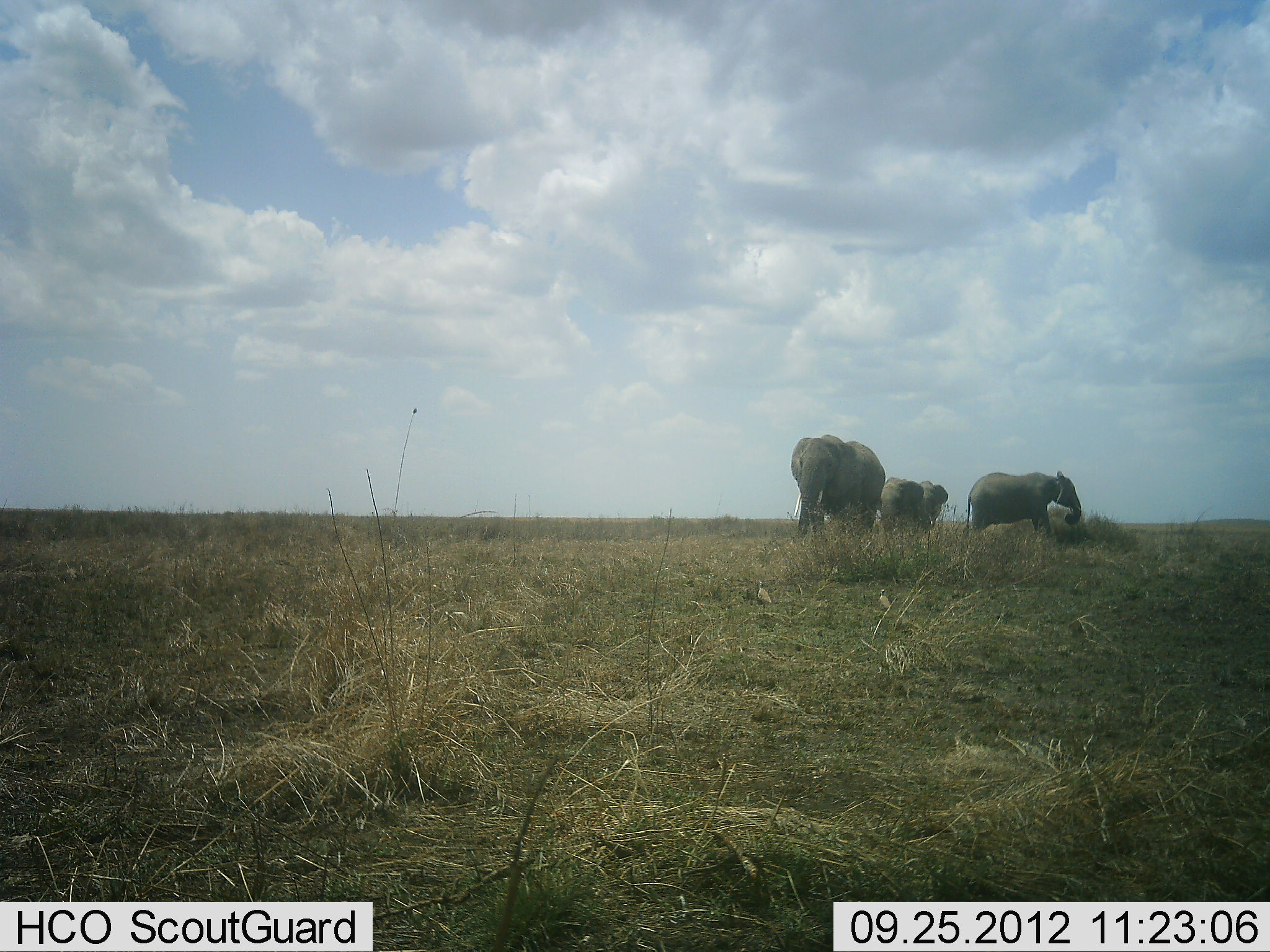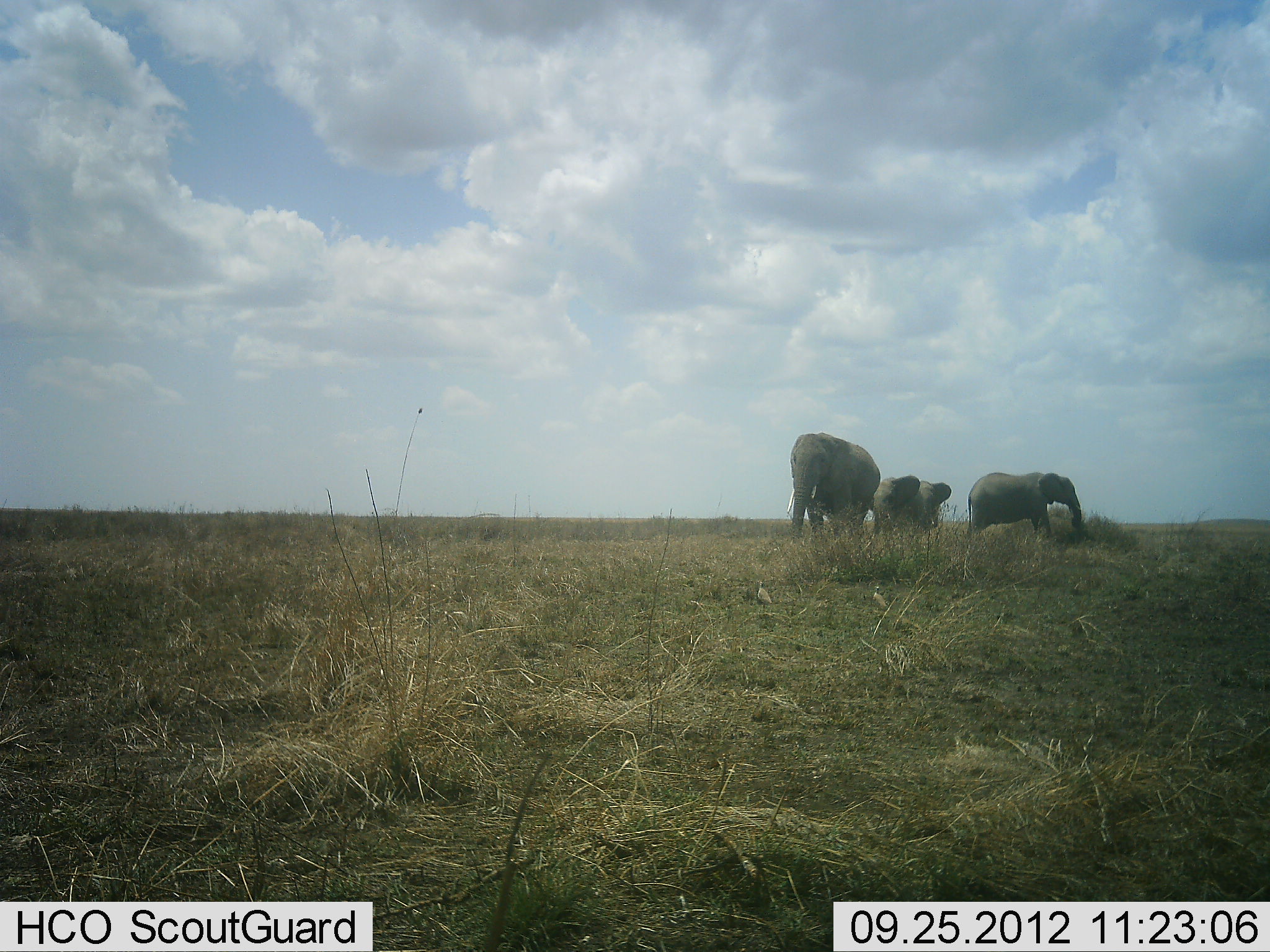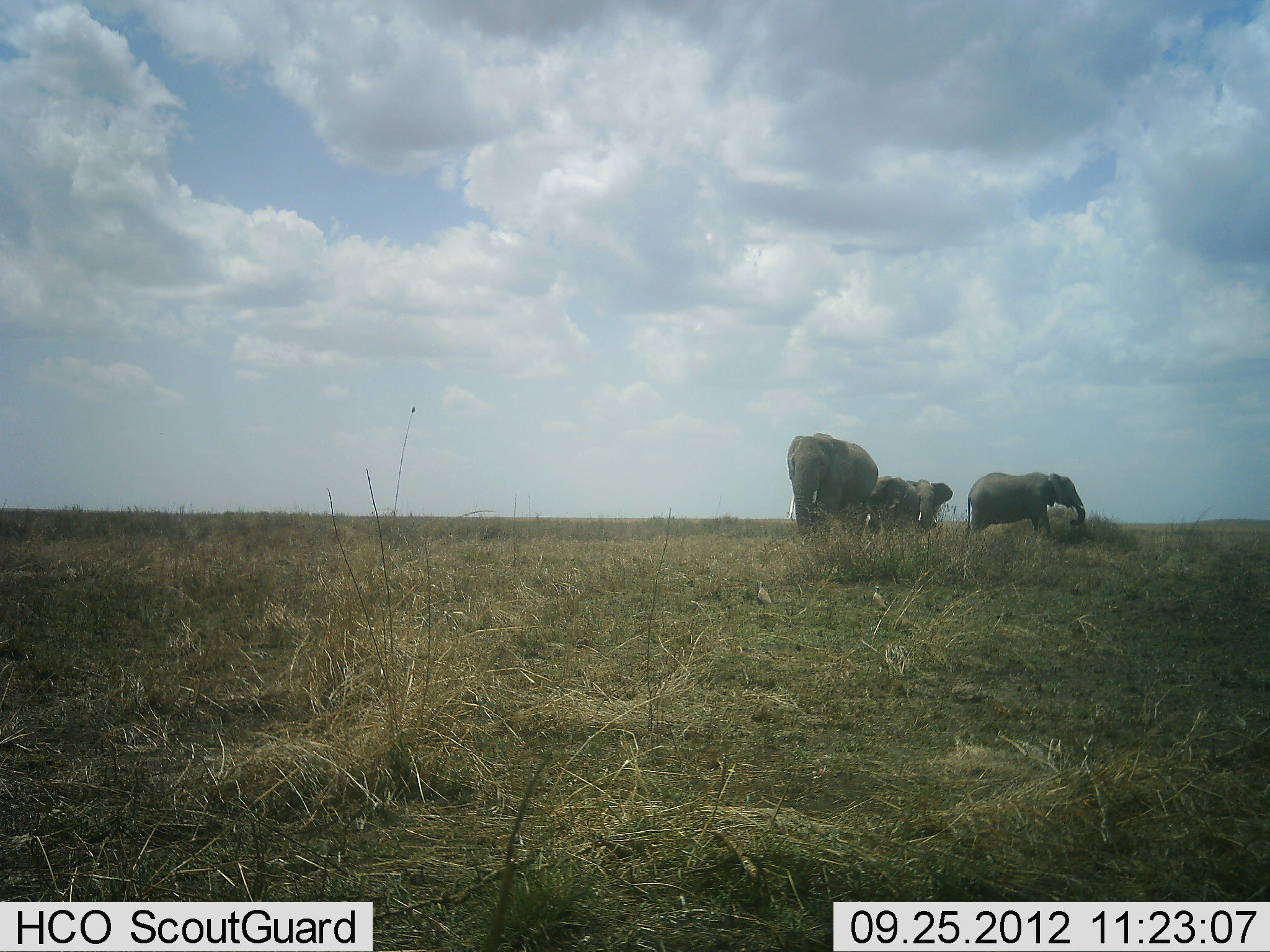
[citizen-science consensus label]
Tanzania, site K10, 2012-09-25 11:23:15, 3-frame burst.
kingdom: Animalia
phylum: Chordata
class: Mammalia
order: Proboscidea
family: Elephantidae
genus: Loxodonta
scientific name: Loxodonta africana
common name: african bush elephant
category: elephant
Elephant (african bush elephant) (Loxodonta africana), count 4. Behavior (volunteer vote fractions): standing 60%, resting 10%, moving 50%, interacting 0%. Young present (vote fraction): 10%. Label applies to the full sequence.